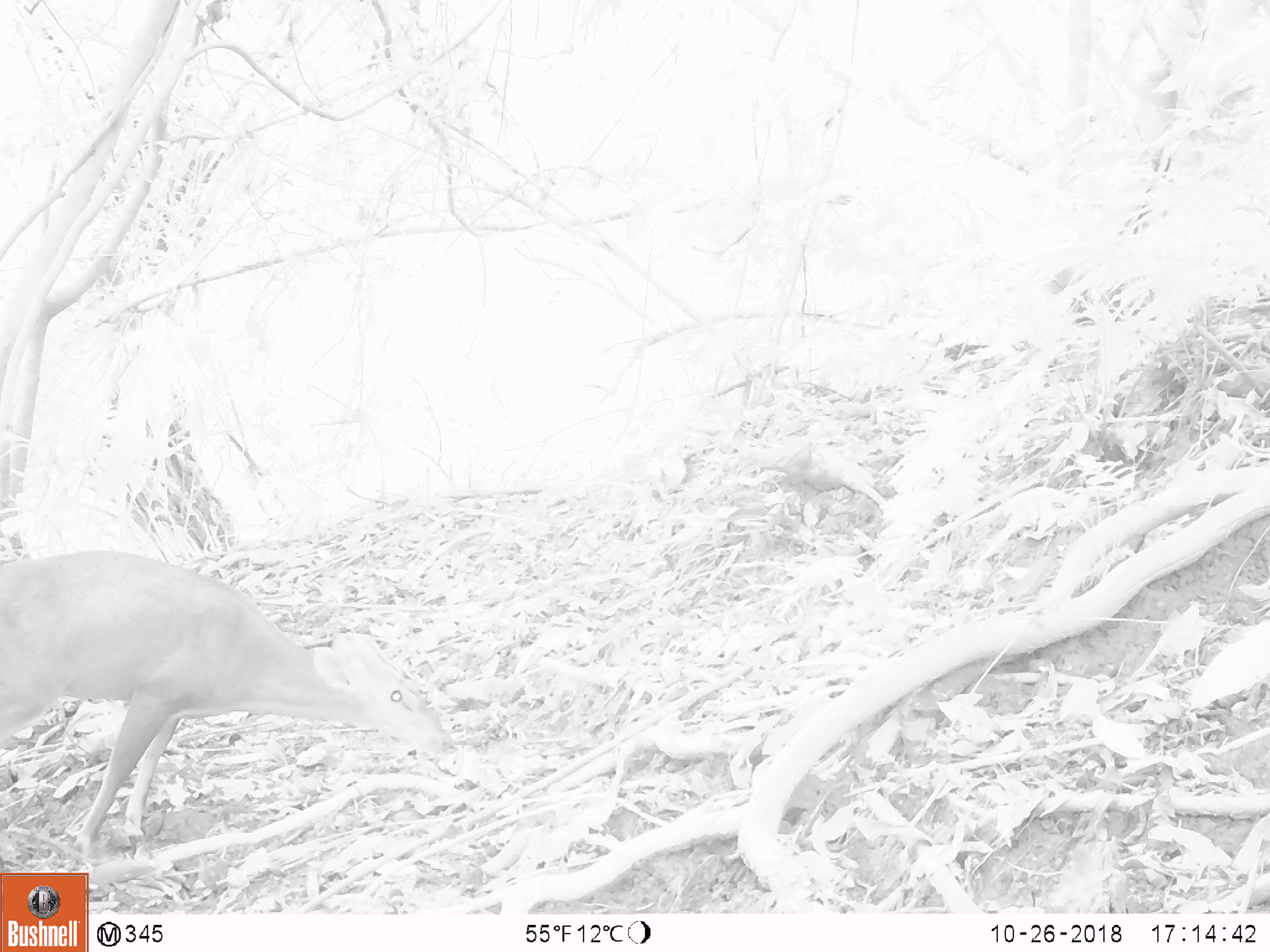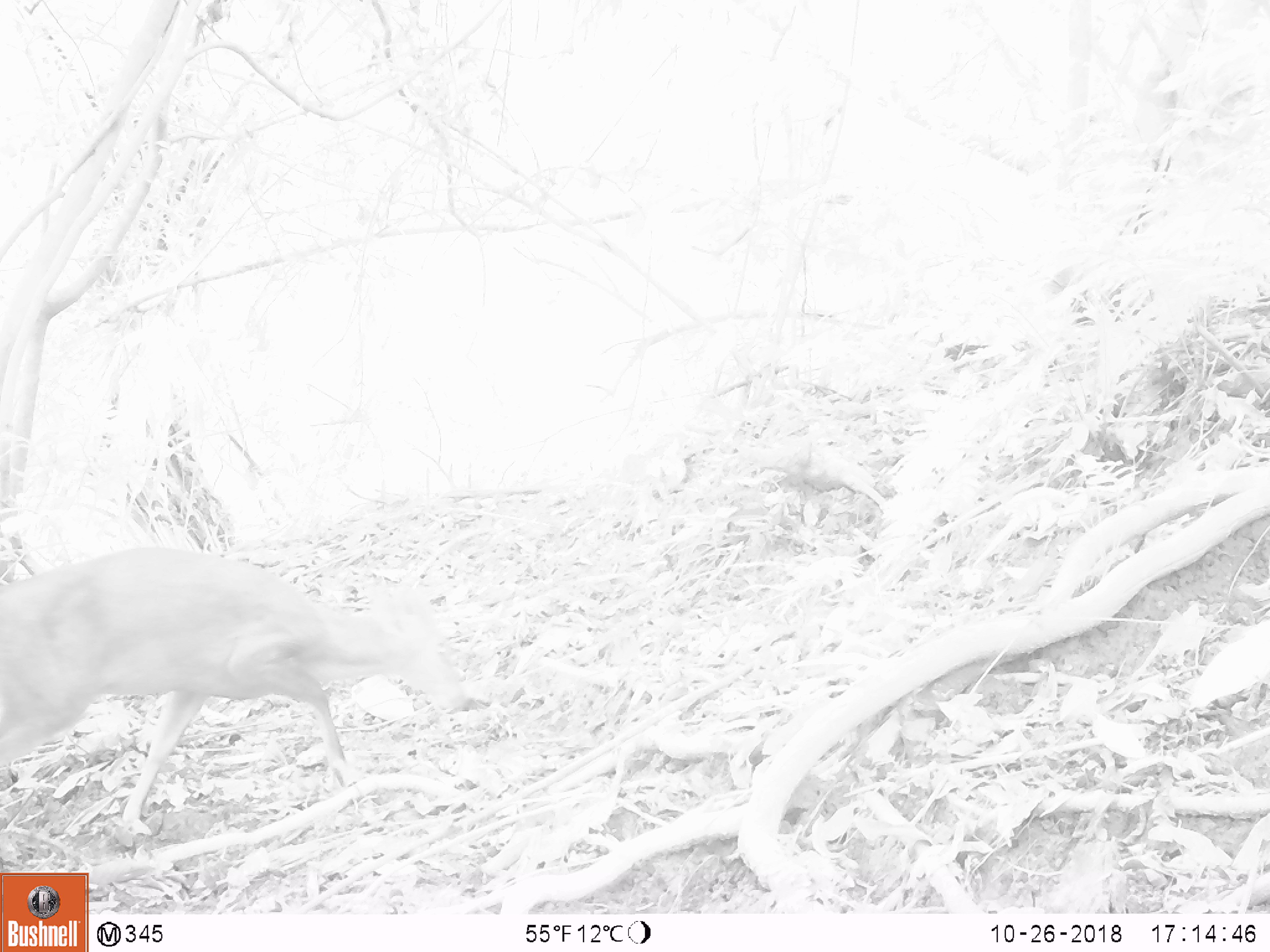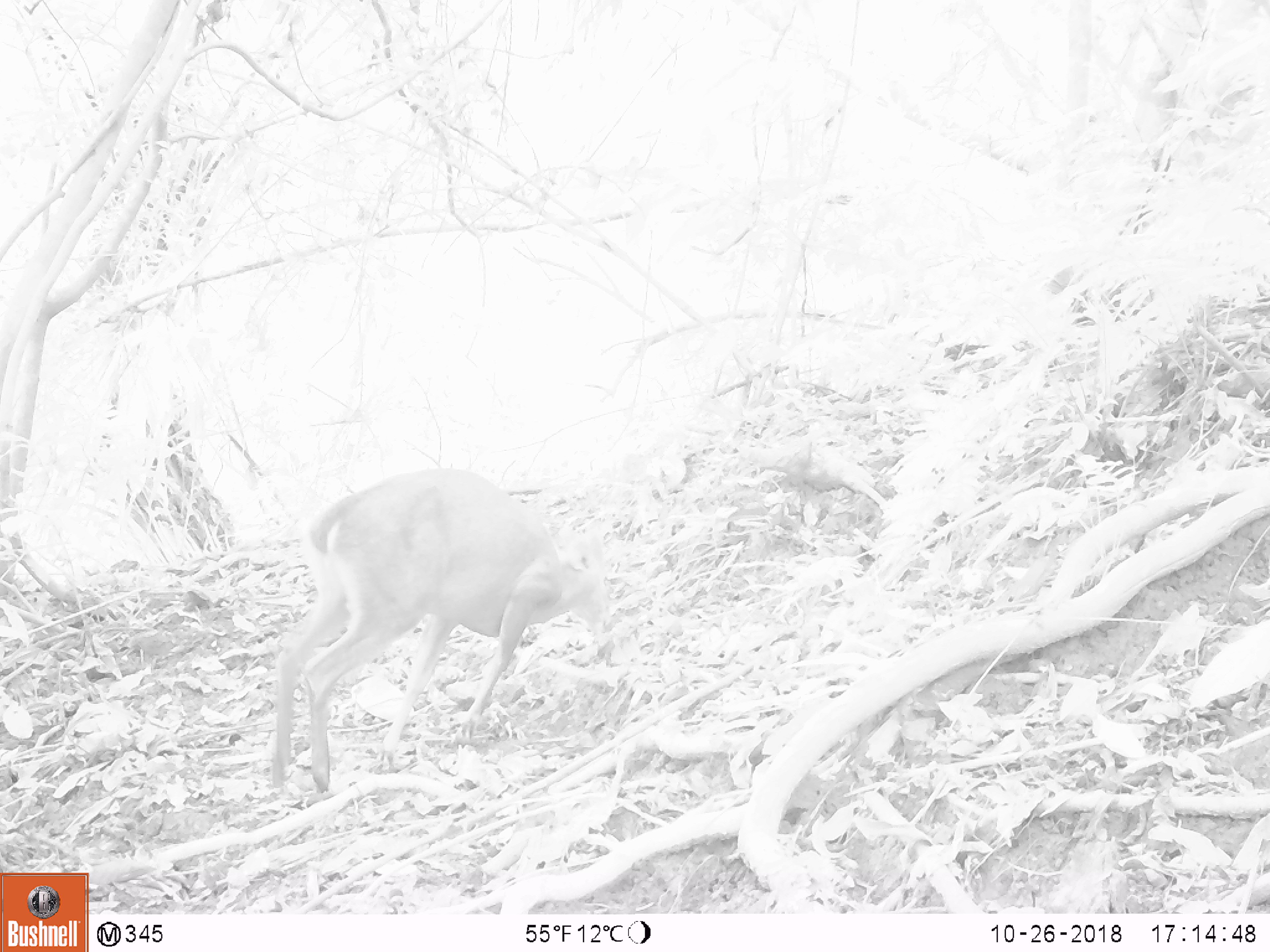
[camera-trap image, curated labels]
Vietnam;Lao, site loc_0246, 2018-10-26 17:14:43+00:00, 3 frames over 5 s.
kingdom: Animalia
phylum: Chordata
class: Mammalia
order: Artiodactyla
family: Cervidae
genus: Muntiacus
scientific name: Muntiacus vuquangensis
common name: large-antlered muntjac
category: large antlered muntjac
Large antlered muntjac (large-antlered muntjac) (Muntiacus vuquangensis). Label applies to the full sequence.